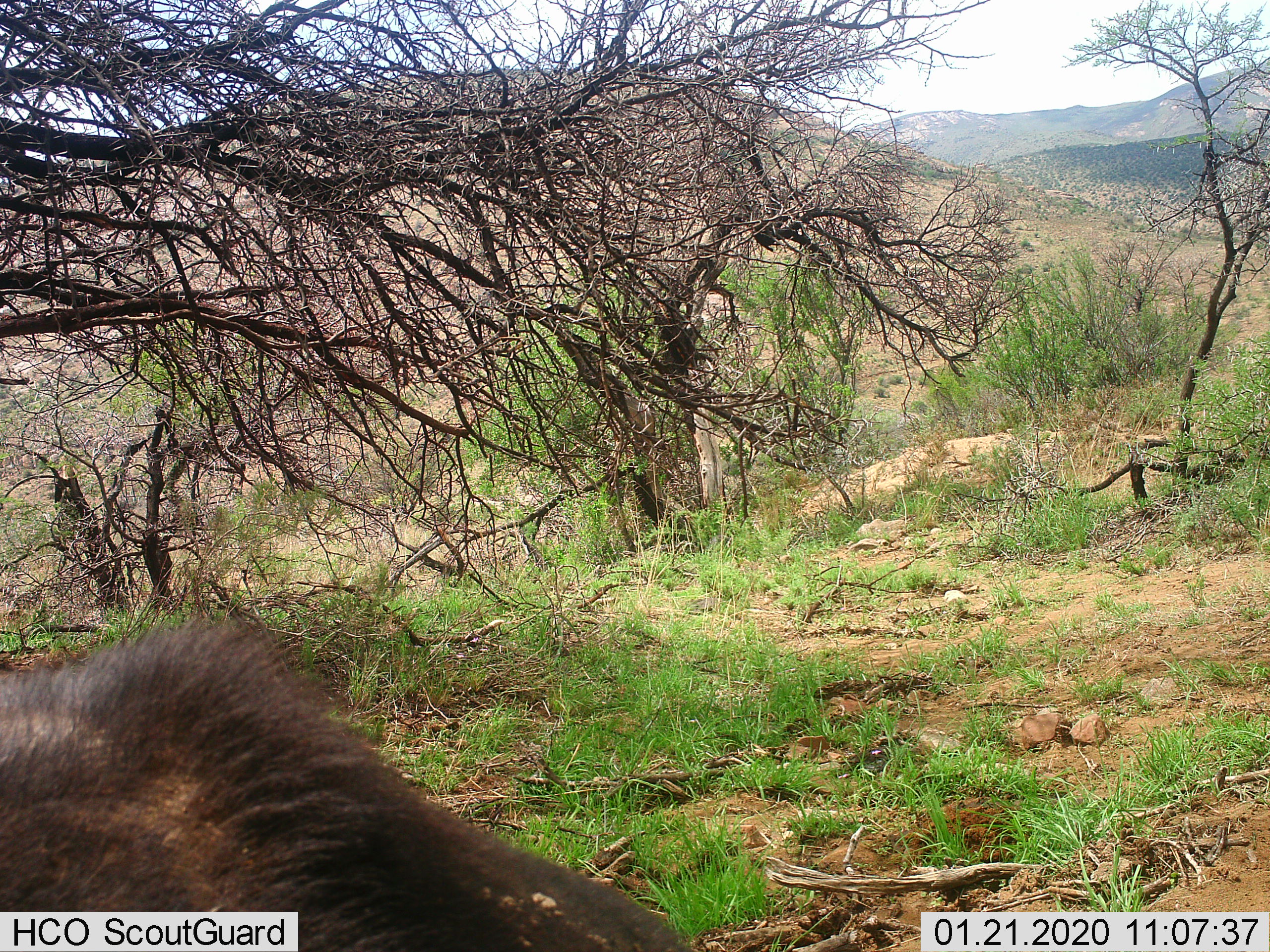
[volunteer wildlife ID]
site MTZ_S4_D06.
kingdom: Animalia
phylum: Chordata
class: Mammalia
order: Artiodactyla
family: Bovidae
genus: Syncerus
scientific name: Syncerus caffer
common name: african buffalo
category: buffalo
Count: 1.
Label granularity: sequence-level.